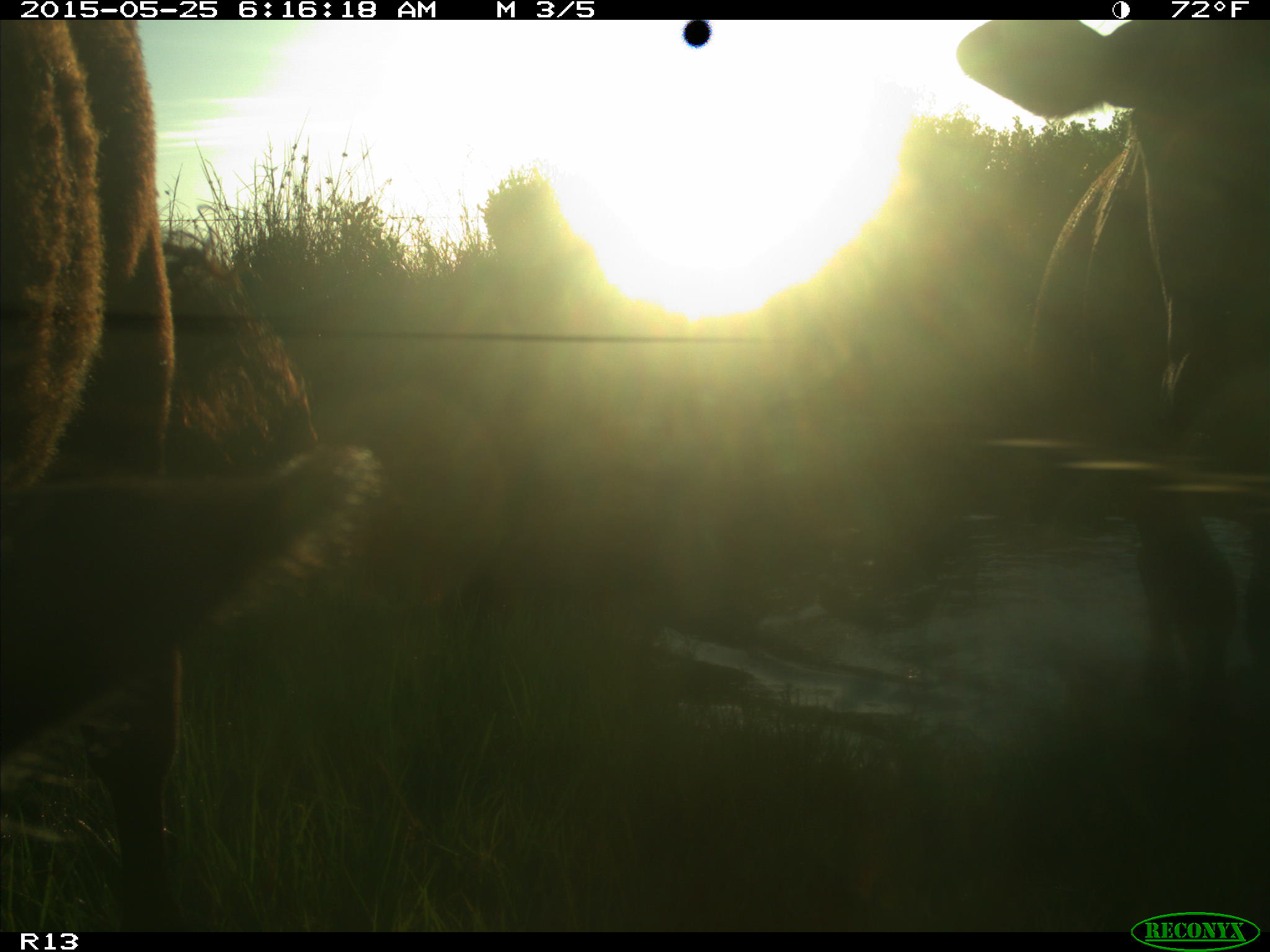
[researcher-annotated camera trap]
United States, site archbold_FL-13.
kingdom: Animalia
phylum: Chordata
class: Mammalia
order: Artiodactyla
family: Bovidae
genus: Bos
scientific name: Bos taurus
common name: domestic cow